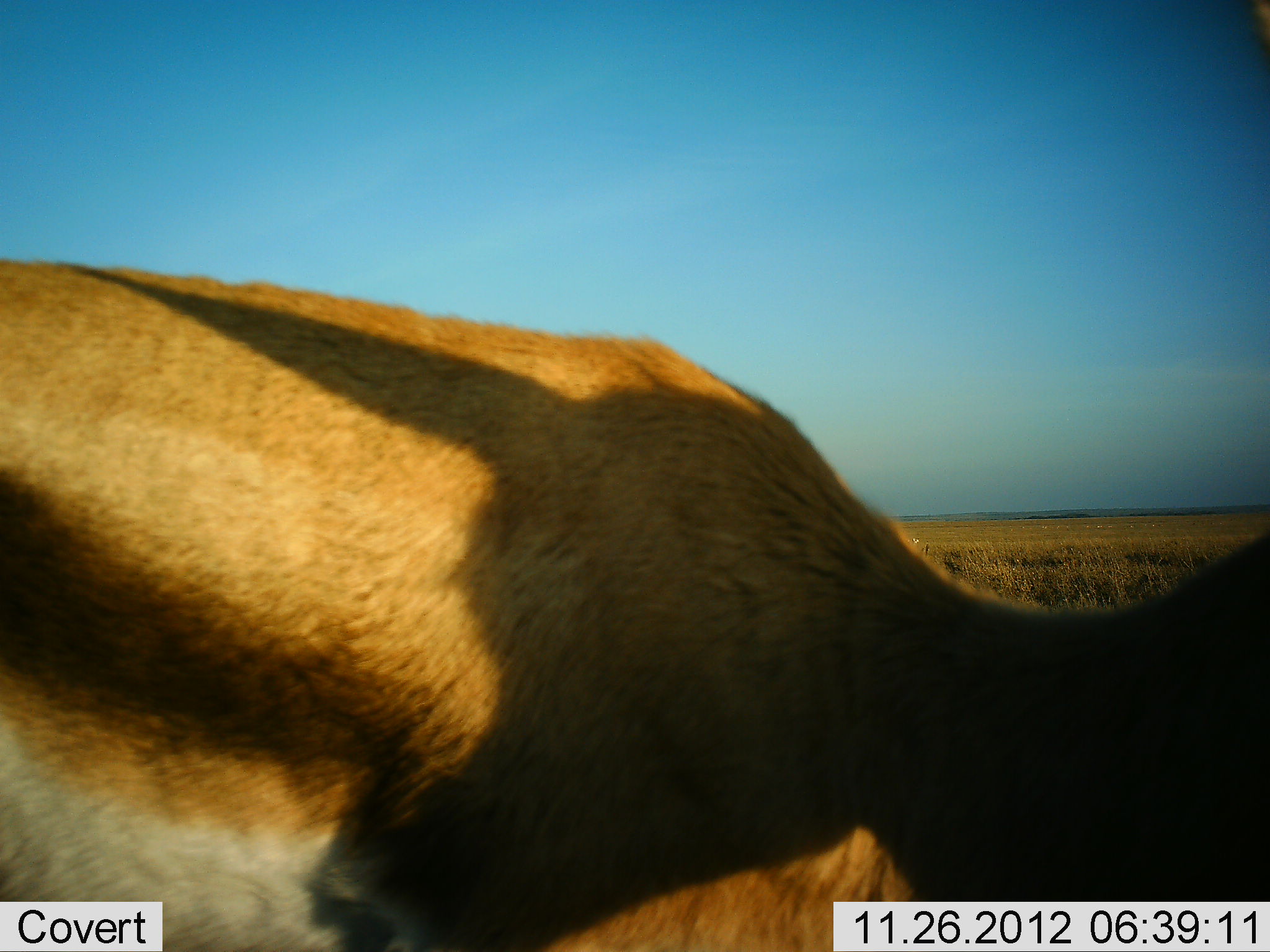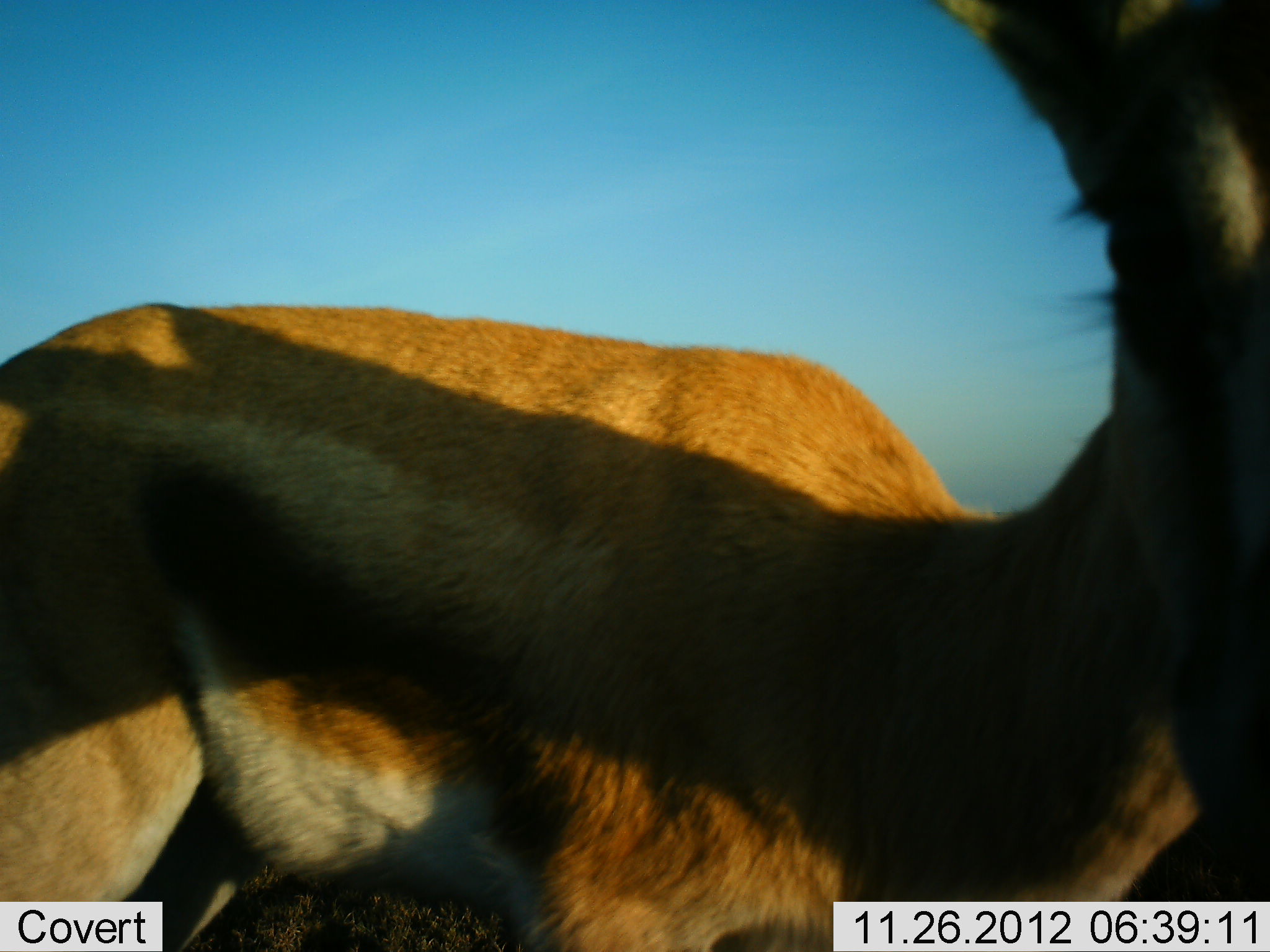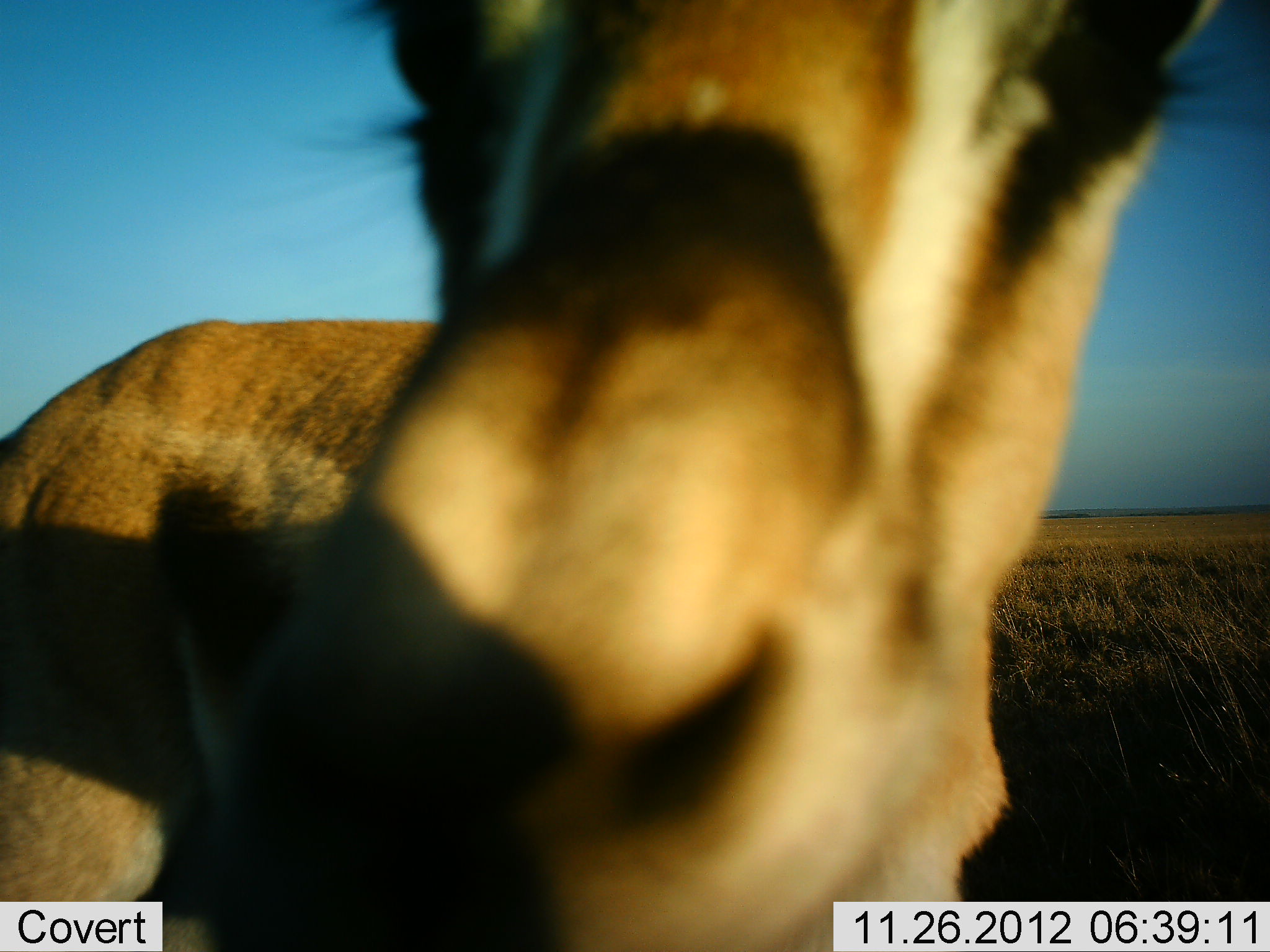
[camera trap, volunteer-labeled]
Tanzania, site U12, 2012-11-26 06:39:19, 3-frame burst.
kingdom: Animalia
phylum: Chordata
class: Mammalia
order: Artiodactyla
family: Bovidae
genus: Eudorcas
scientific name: Eudorcas thomsonii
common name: thomson's gazelle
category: gazellethomsons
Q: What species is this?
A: Gazellethomsons (thomson's gazelle) (Eudorcas thomsonii).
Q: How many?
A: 1.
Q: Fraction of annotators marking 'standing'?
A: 70%.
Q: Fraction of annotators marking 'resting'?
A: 0%.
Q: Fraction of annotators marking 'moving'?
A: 20%.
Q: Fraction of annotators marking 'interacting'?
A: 10%.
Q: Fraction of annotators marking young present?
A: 0%.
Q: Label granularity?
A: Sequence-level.